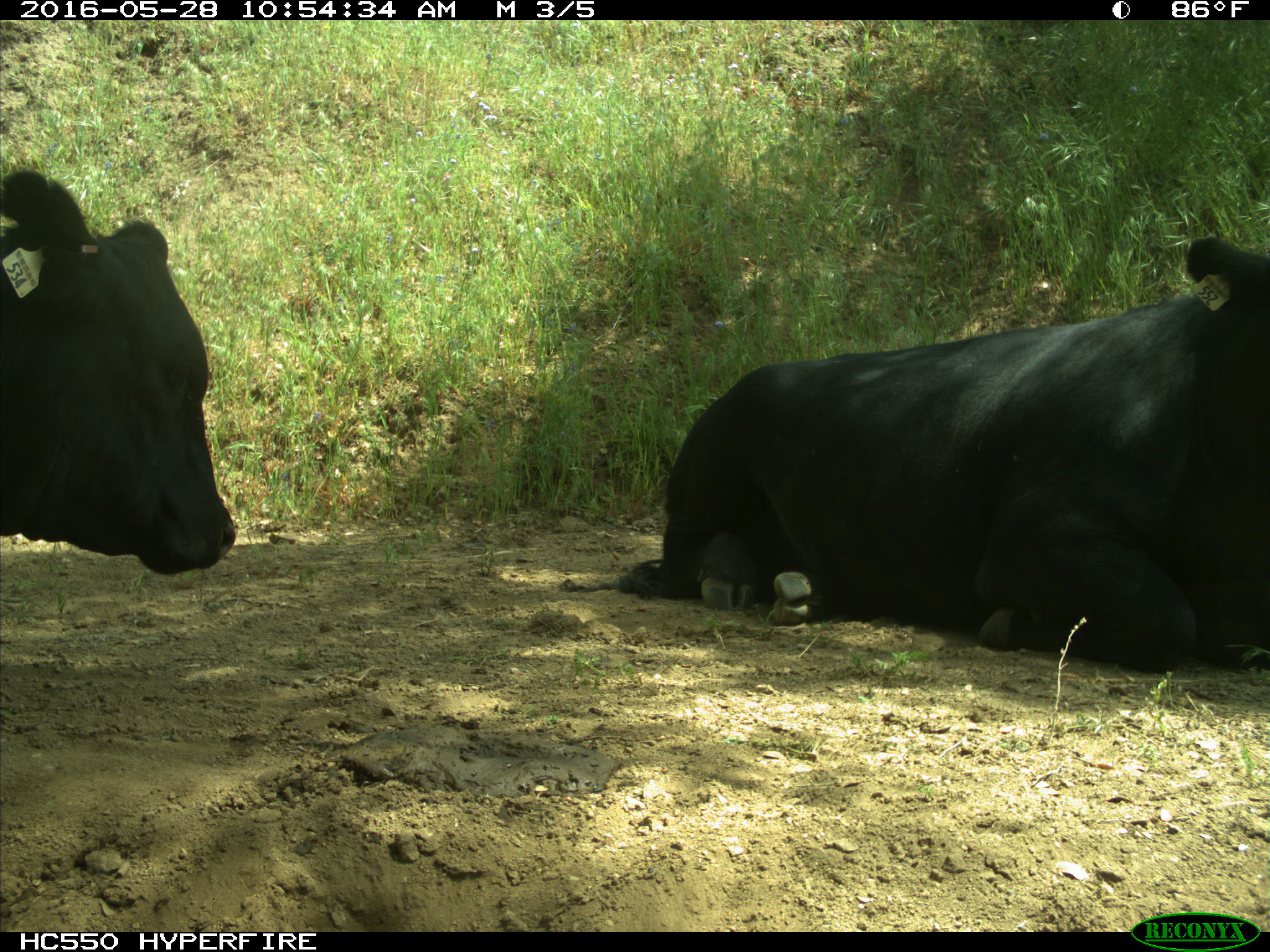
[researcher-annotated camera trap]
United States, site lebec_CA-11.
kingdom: Animalia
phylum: Chordata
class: Mammalia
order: Artiodactyla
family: Bovidae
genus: Bos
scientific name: Bos taurus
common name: domestic cow